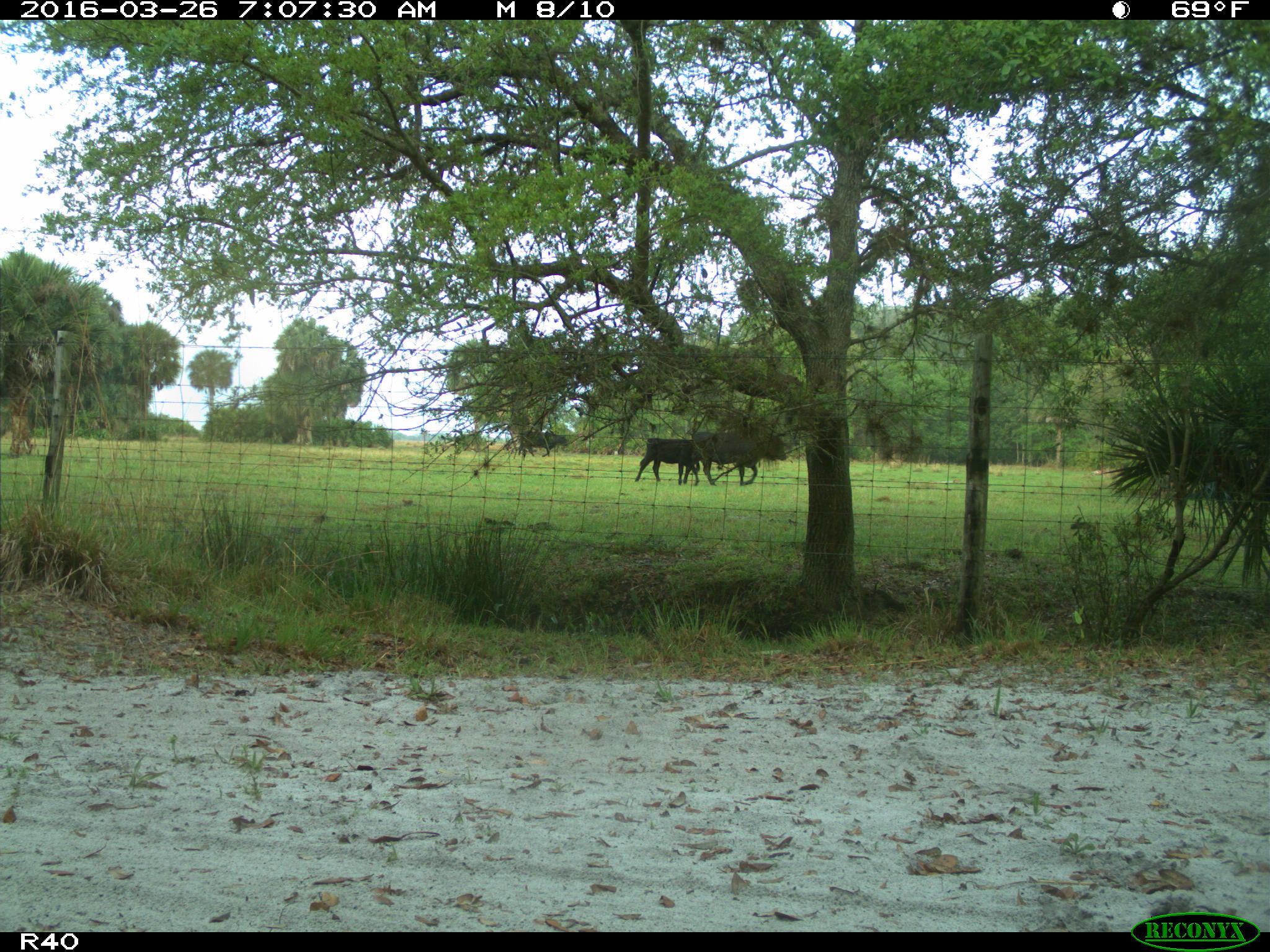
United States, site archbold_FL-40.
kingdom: Animalia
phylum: Chordata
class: Mammalia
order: Artiodactyla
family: Bovidae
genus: Bos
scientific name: Bos taurus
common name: domestic cow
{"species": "Bos taurus (domestic cow)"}